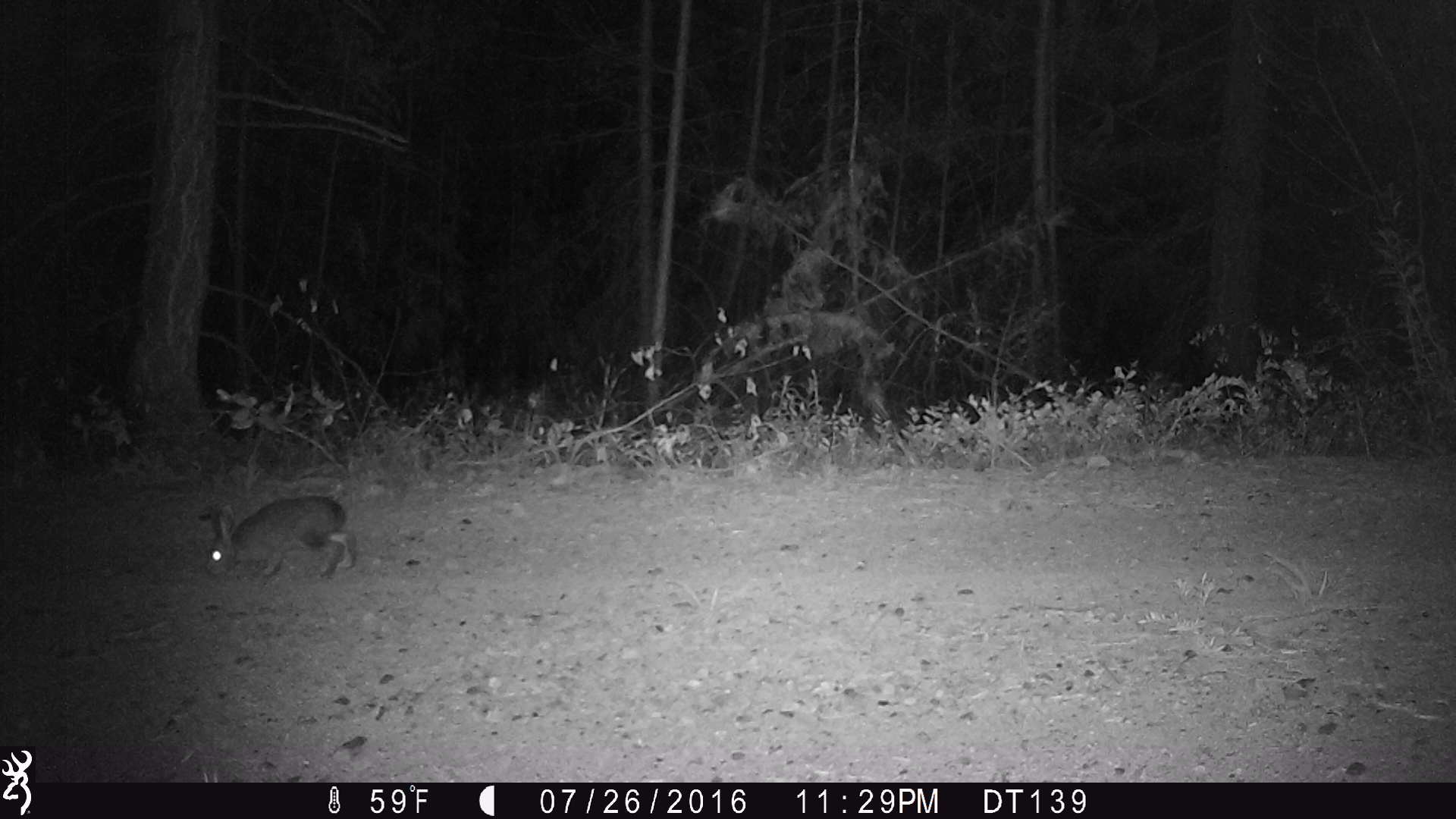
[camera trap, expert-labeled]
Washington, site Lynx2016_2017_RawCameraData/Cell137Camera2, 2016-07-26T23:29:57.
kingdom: Animalia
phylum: Chordata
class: Mammalia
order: Lagomorpha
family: Leporidae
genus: Lepus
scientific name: Lepus americanus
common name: snowshoe hare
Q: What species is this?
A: Lepus americanus (snowshoe hare).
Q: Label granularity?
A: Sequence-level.